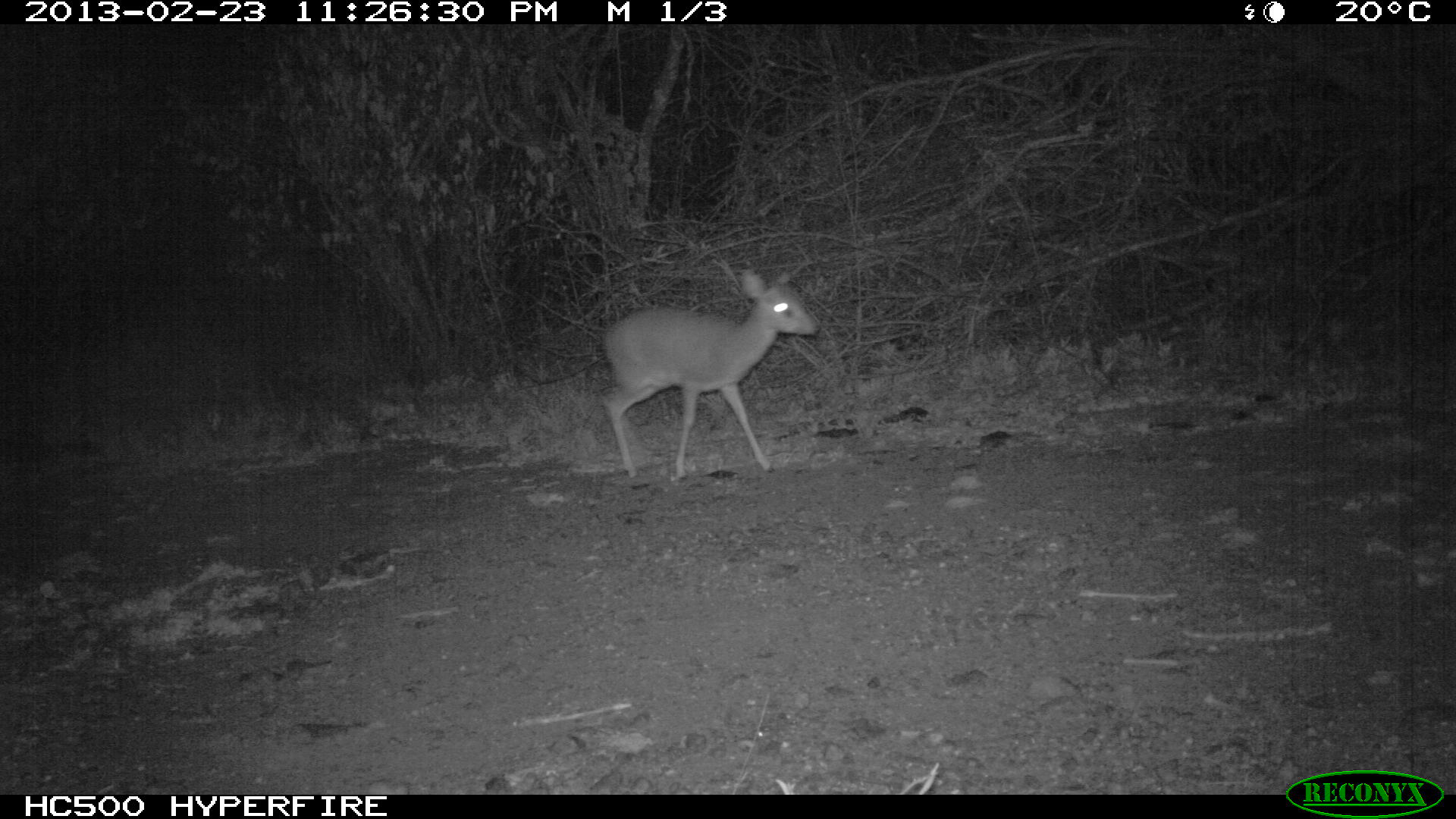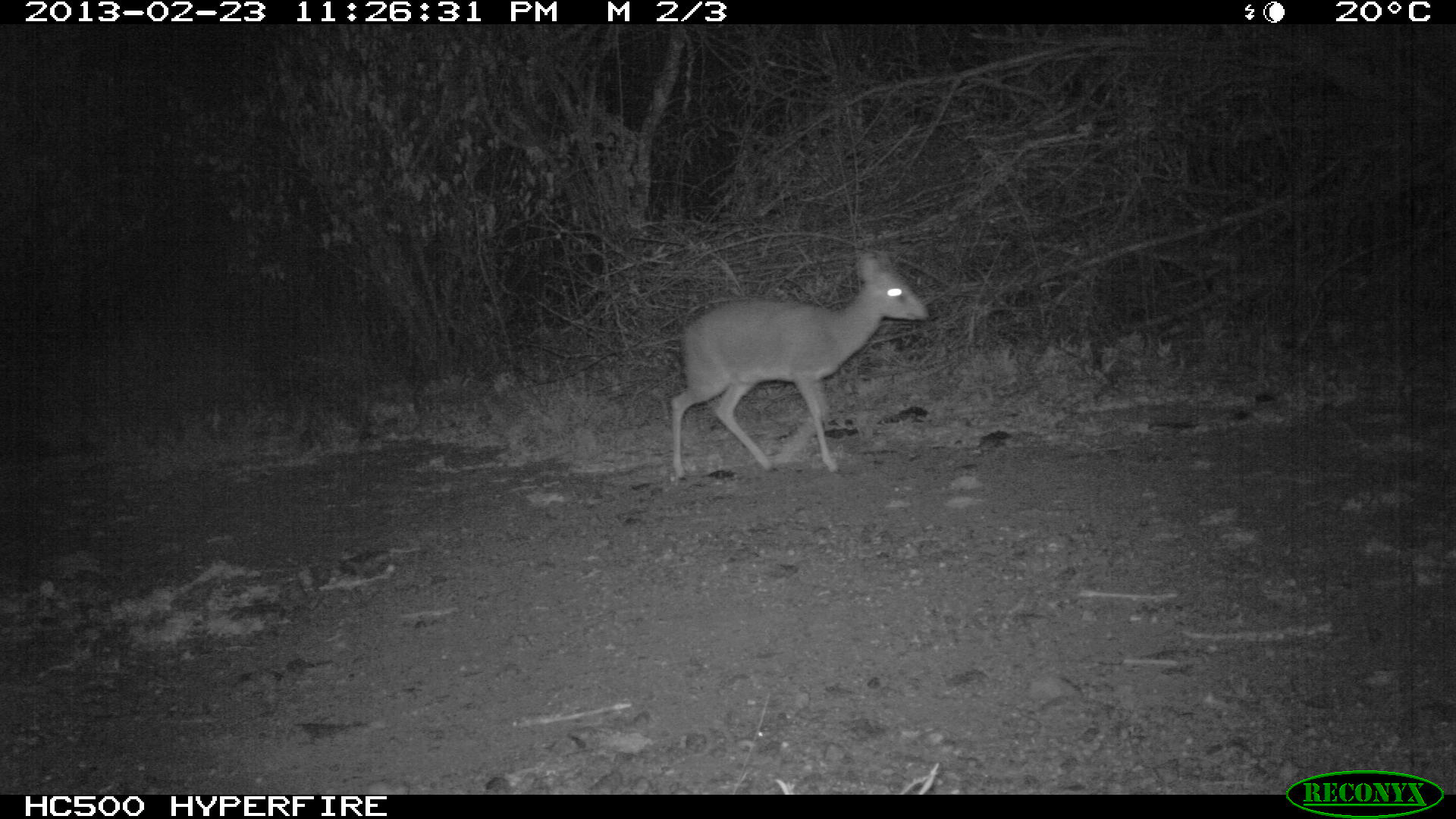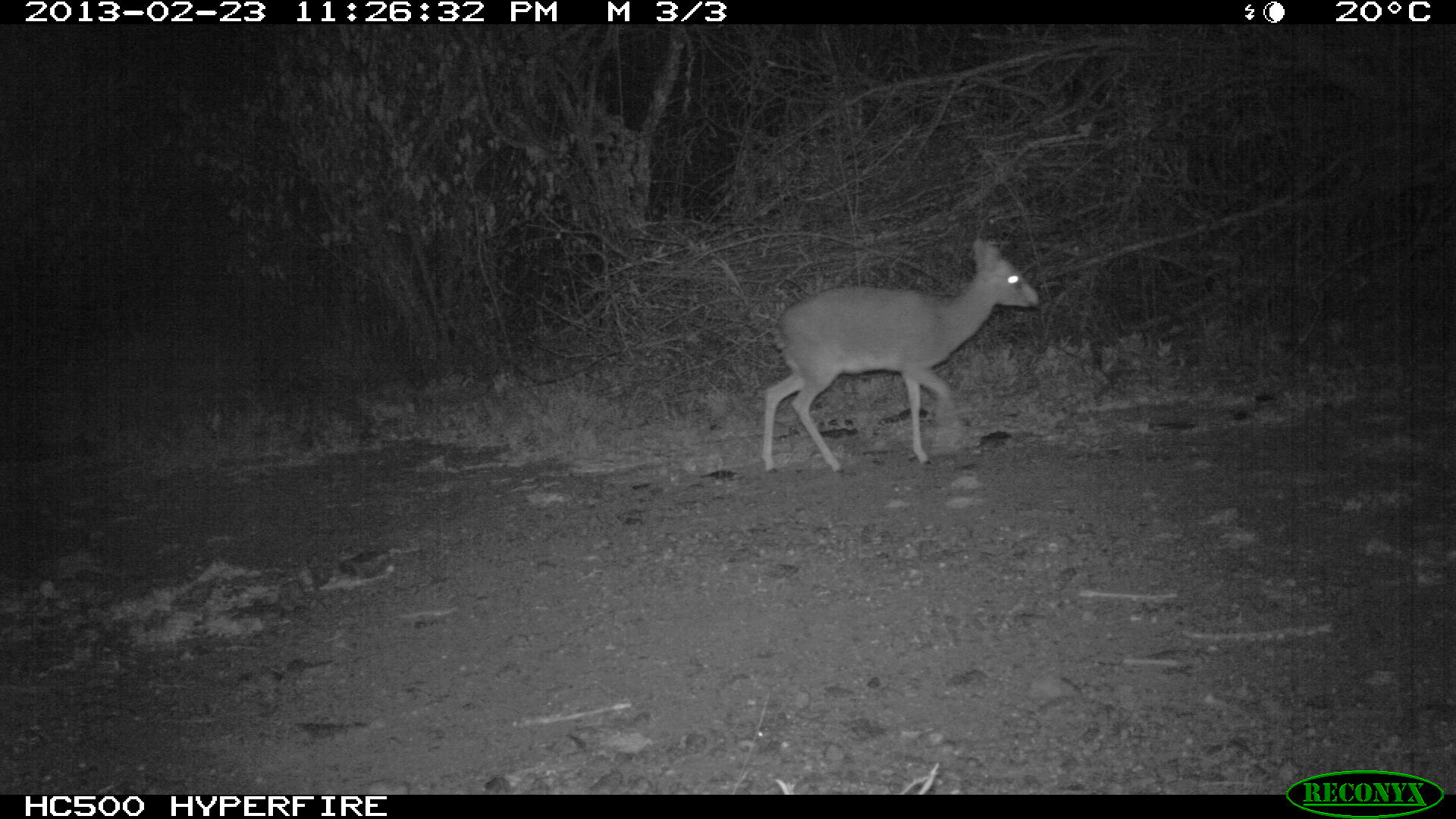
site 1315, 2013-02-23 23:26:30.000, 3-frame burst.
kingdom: Animalia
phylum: Chordata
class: Mammalia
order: Artiodactyla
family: Bovidae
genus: Madoqua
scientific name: Madoqua guentheri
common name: günther's dik-dik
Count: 1.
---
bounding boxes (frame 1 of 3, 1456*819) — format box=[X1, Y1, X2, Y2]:
madoqua guentheri: box=[596, 264, 821, 480]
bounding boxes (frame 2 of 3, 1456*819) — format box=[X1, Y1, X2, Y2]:
madoqua guentheri: box=[669, 252, 927, 480]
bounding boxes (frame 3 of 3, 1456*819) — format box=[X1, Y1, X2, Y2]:
madoqua guentheri: box=[761, 230, 1038, 475]